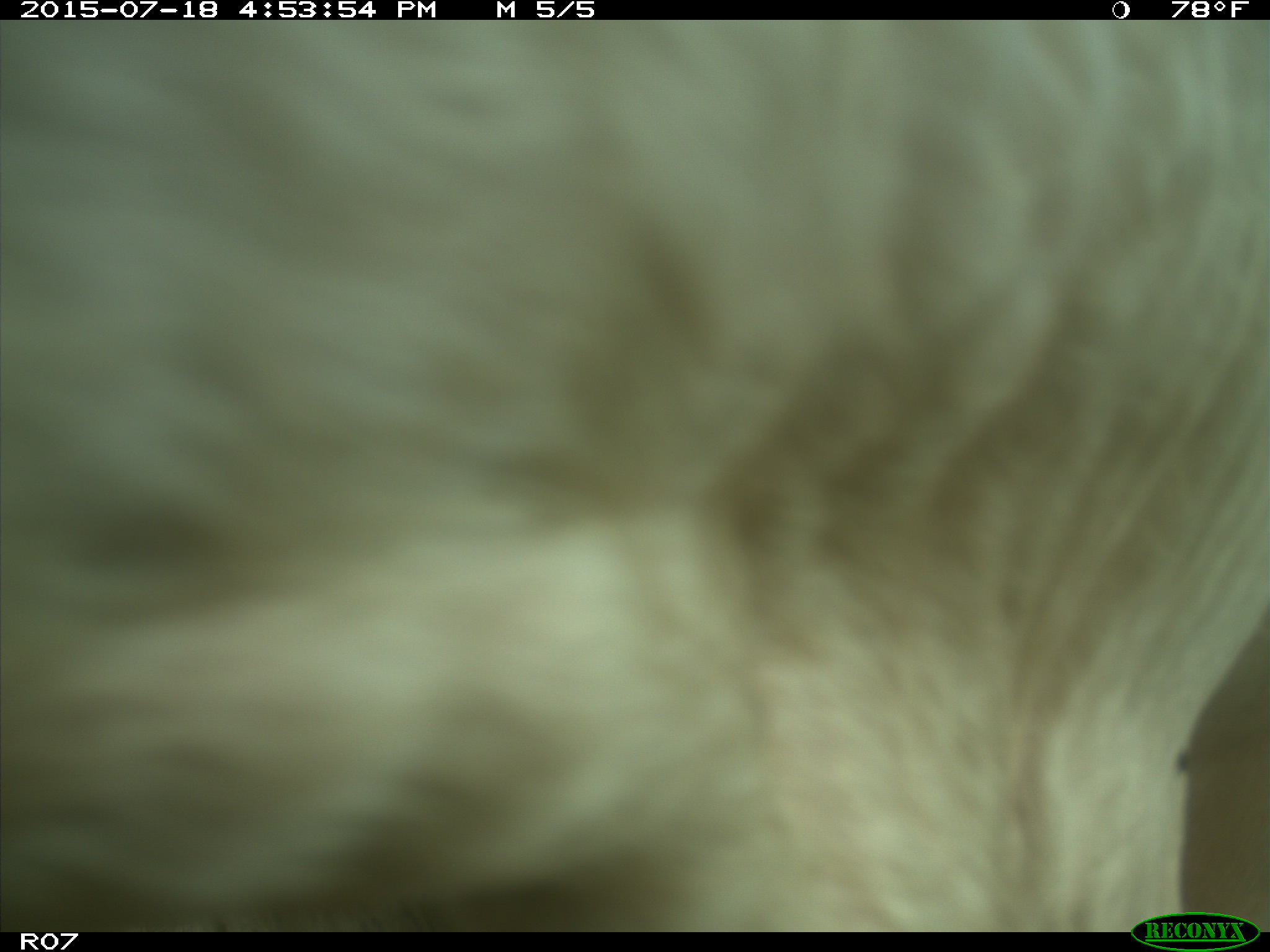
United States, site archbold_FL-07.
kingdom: Animalia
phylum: Chordata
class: Mammalia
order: Artiodactyla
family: Bovidae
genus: Bos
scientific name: Bos taurus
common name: domestic cow